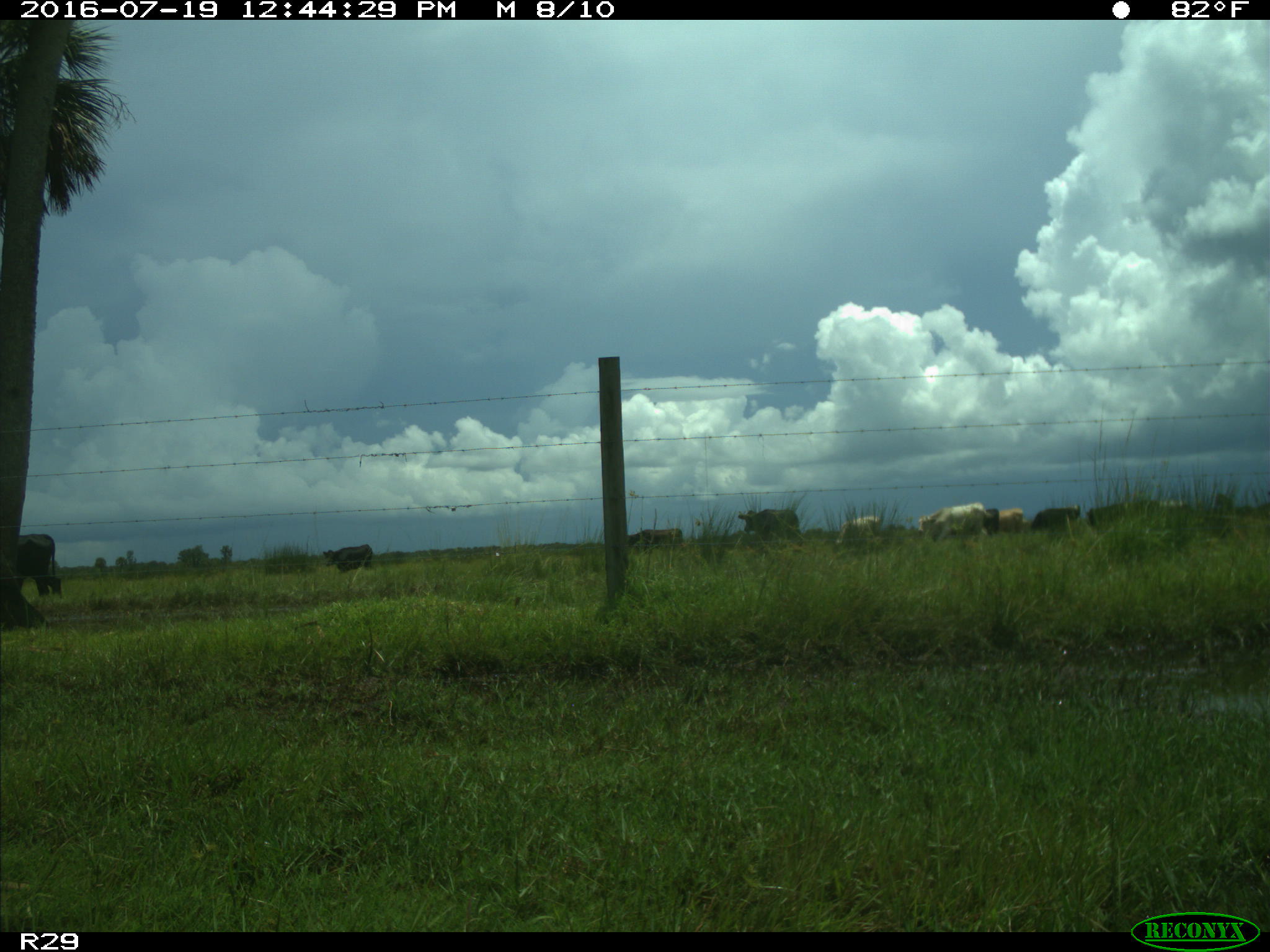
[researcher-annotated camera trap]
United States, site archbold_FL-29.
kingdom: Animalia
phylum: Chordata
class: Mammalia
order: Artiodactyla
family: Bovidae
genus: Bos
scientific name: Bos taurus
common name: domestic cow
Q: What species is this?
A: Bos taurus (domestic cow).